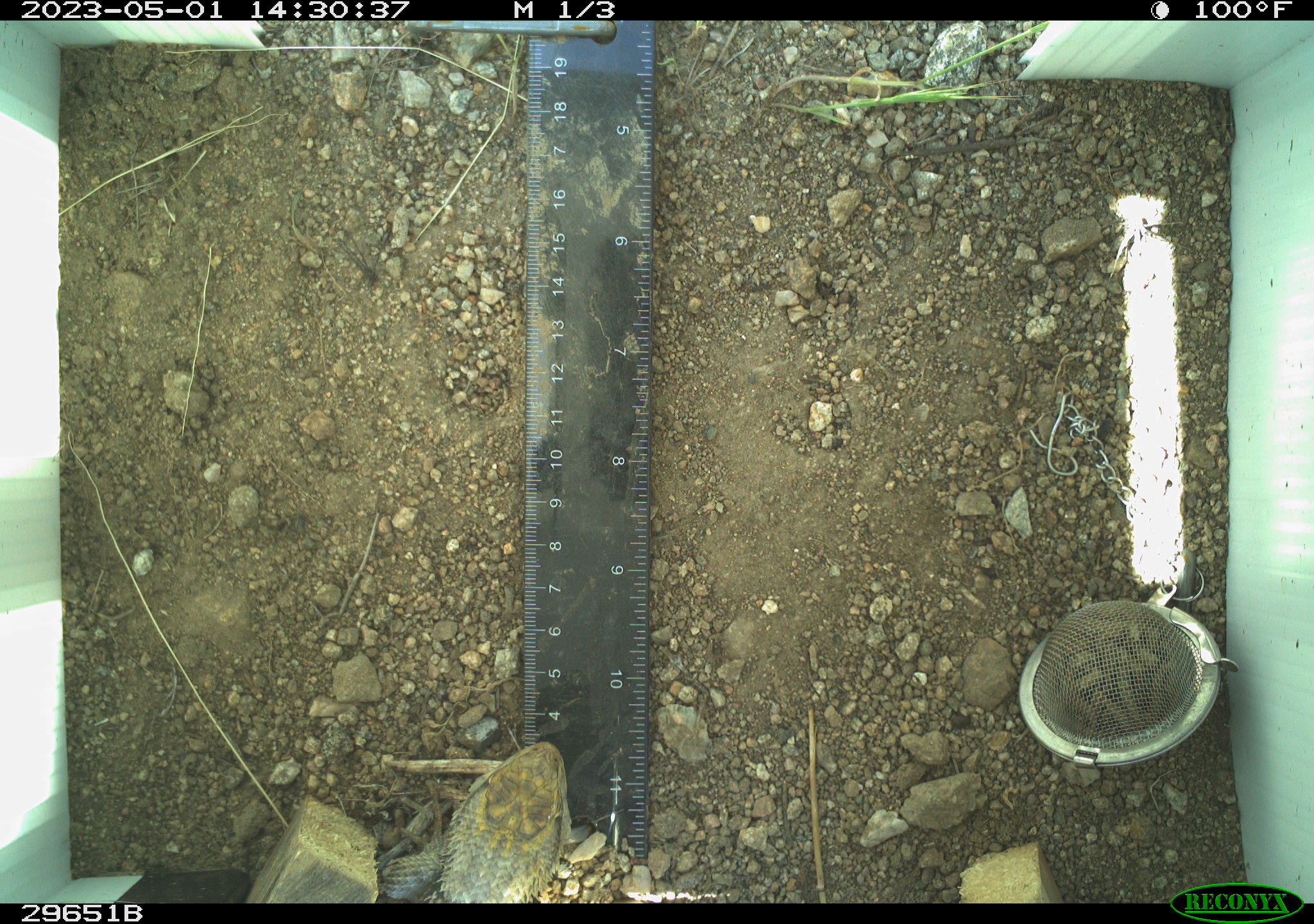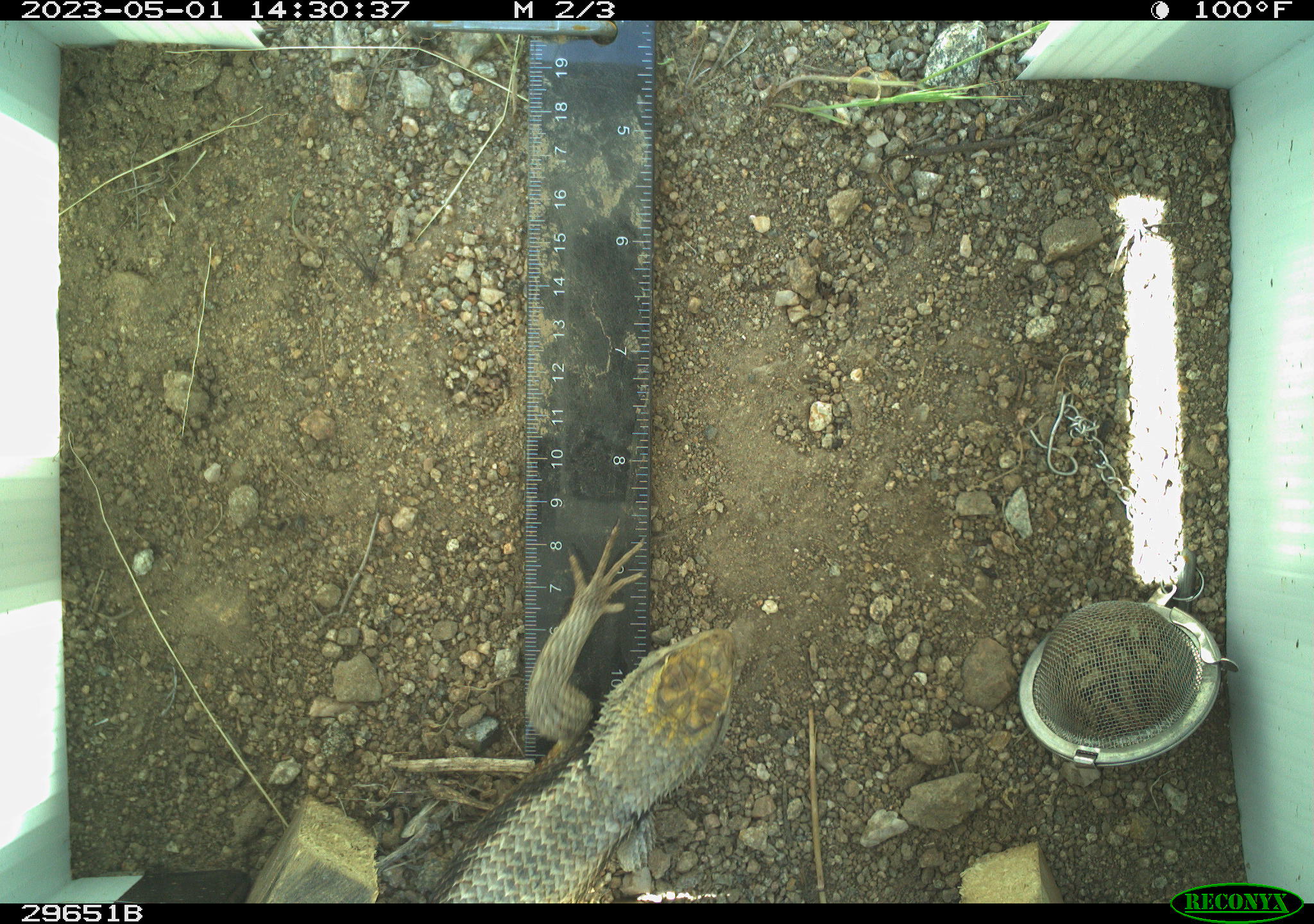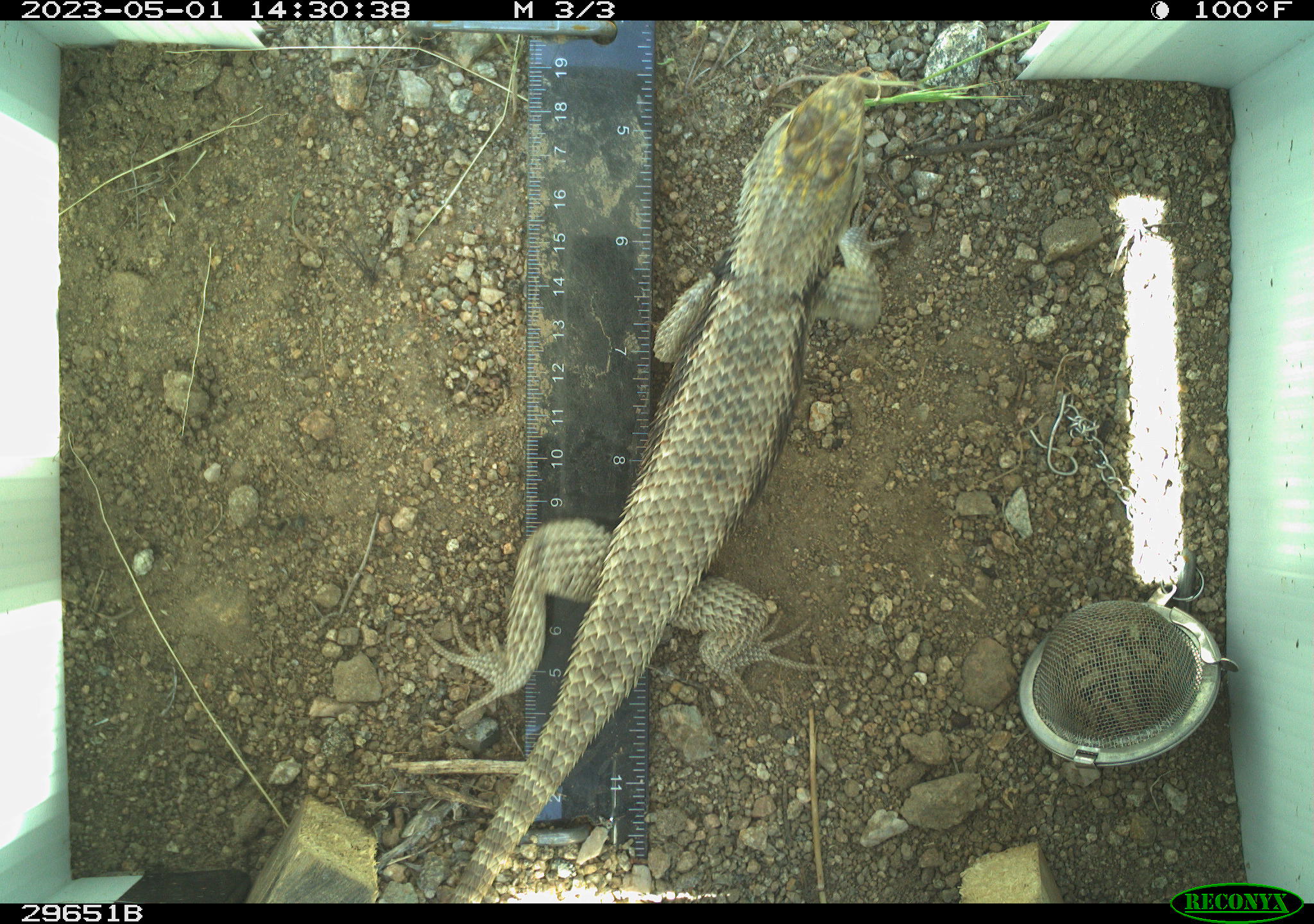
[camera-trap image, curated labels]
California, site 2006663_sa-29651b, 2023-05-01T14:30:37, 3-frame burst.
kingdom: Animalia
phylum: Chordata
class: Reptilia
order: Squamata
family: Phrynosomatidae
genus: Sceloporus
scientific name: Sceloporus uniformis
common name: yellow-backed spiny lizard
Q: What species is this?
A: Yellow-backed spiny lizard (Sceloporus uniformis).